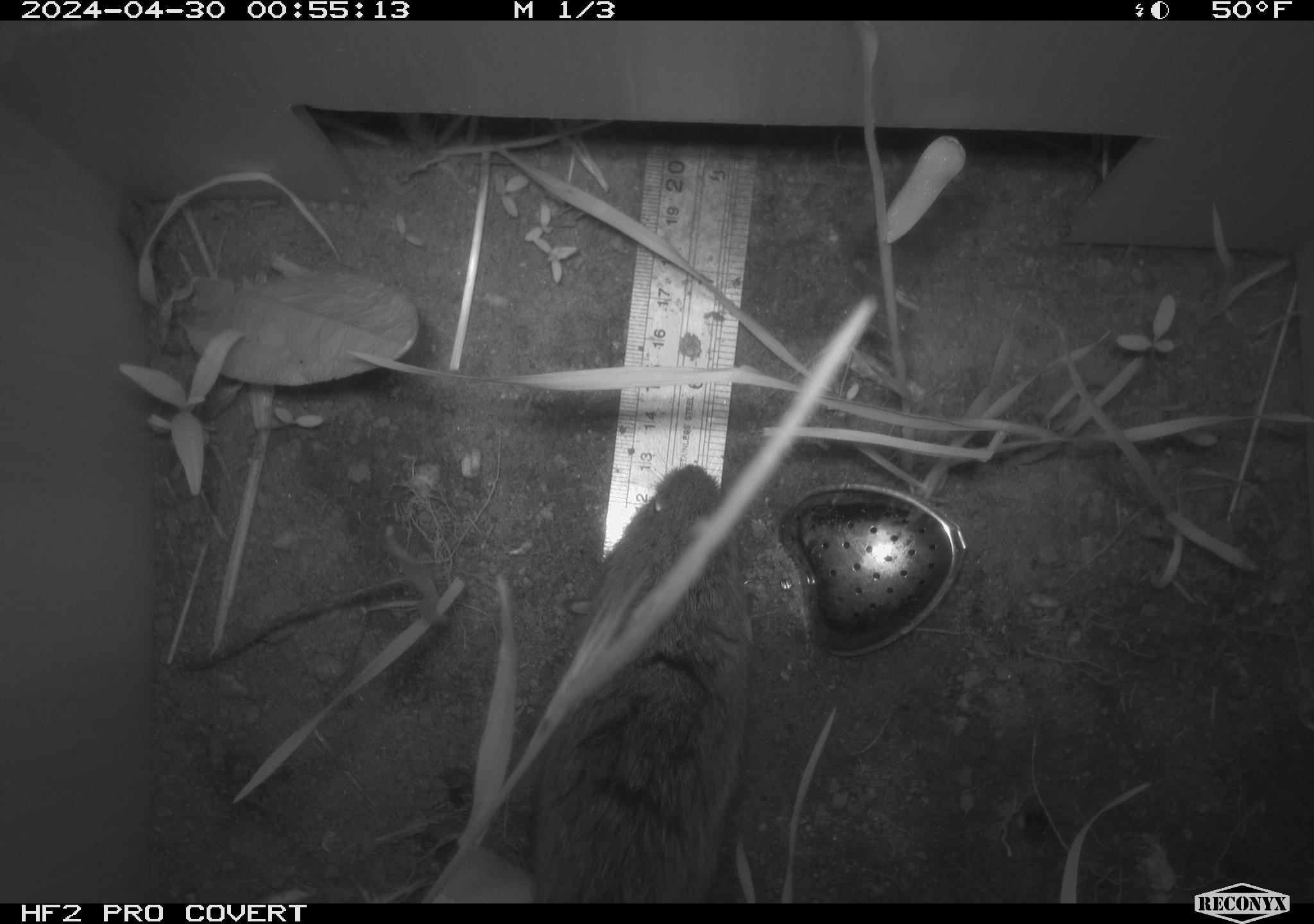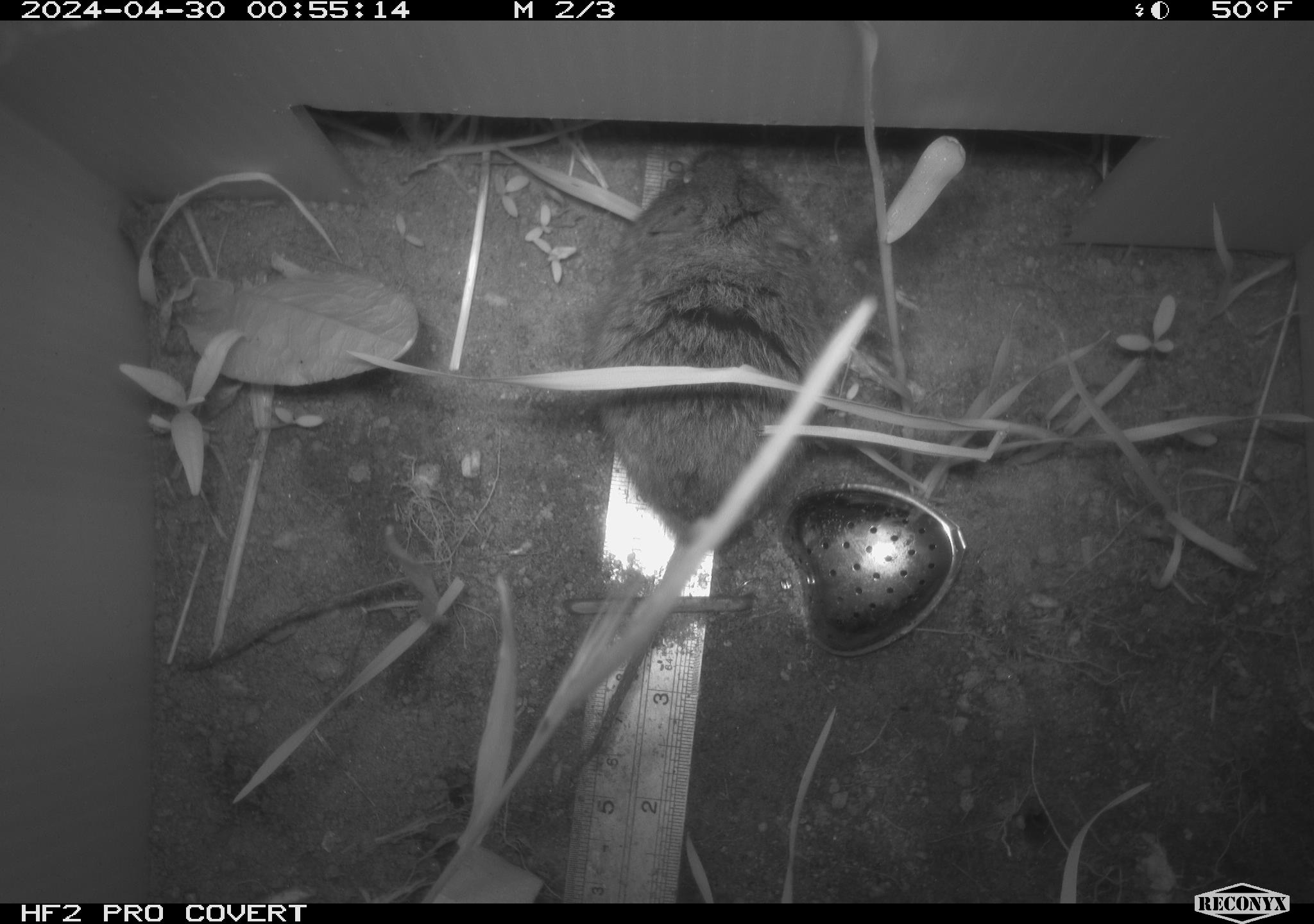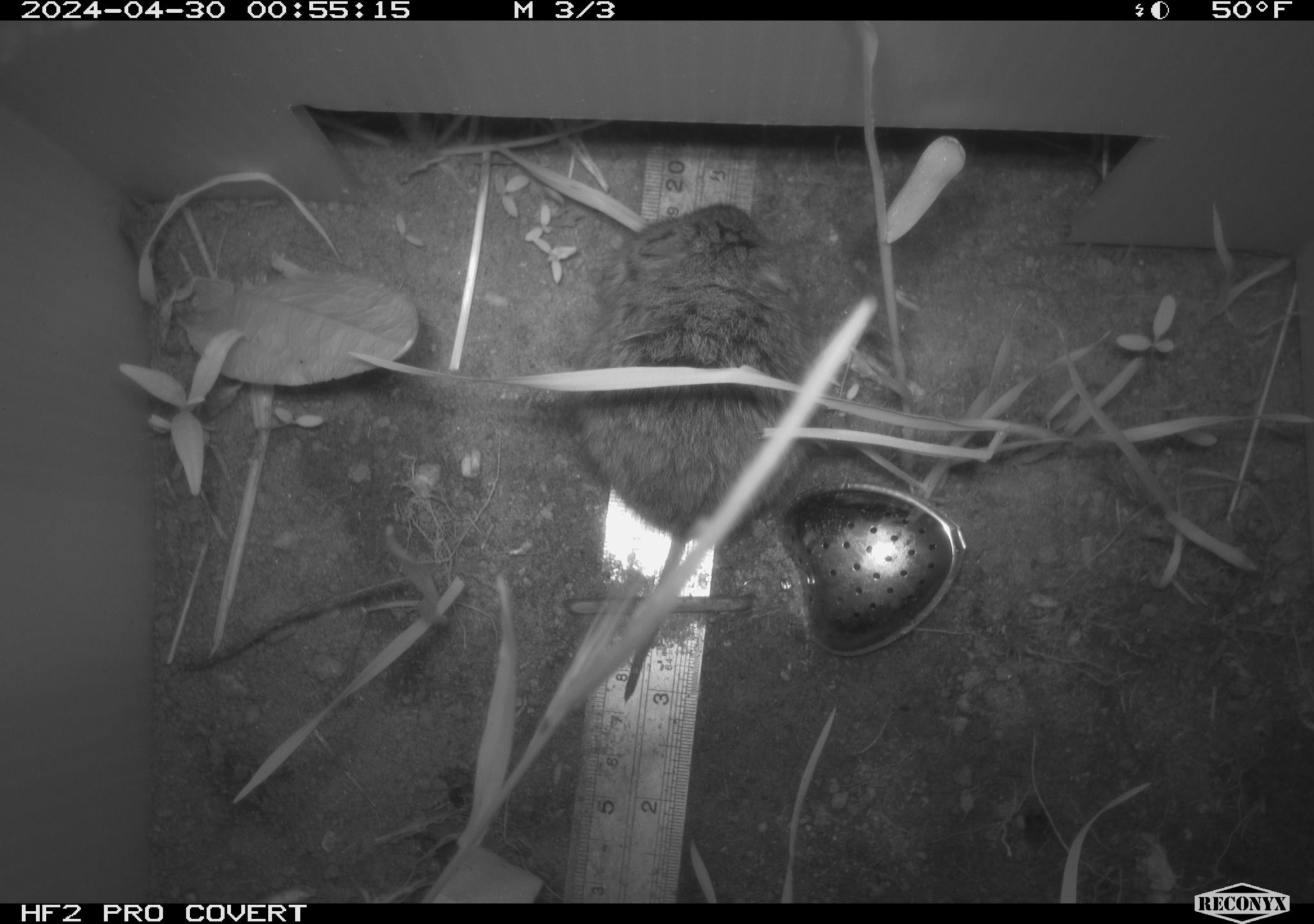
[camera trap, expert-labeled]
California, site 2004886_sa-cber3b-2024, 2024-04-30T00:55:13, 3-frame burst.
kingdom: Animalia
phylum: Chordata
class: Mammalia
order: Rodentia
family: Cricetidae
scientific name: Arvicolinae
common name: voles, lemmings, and muskrats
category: arvicolinae subfamily